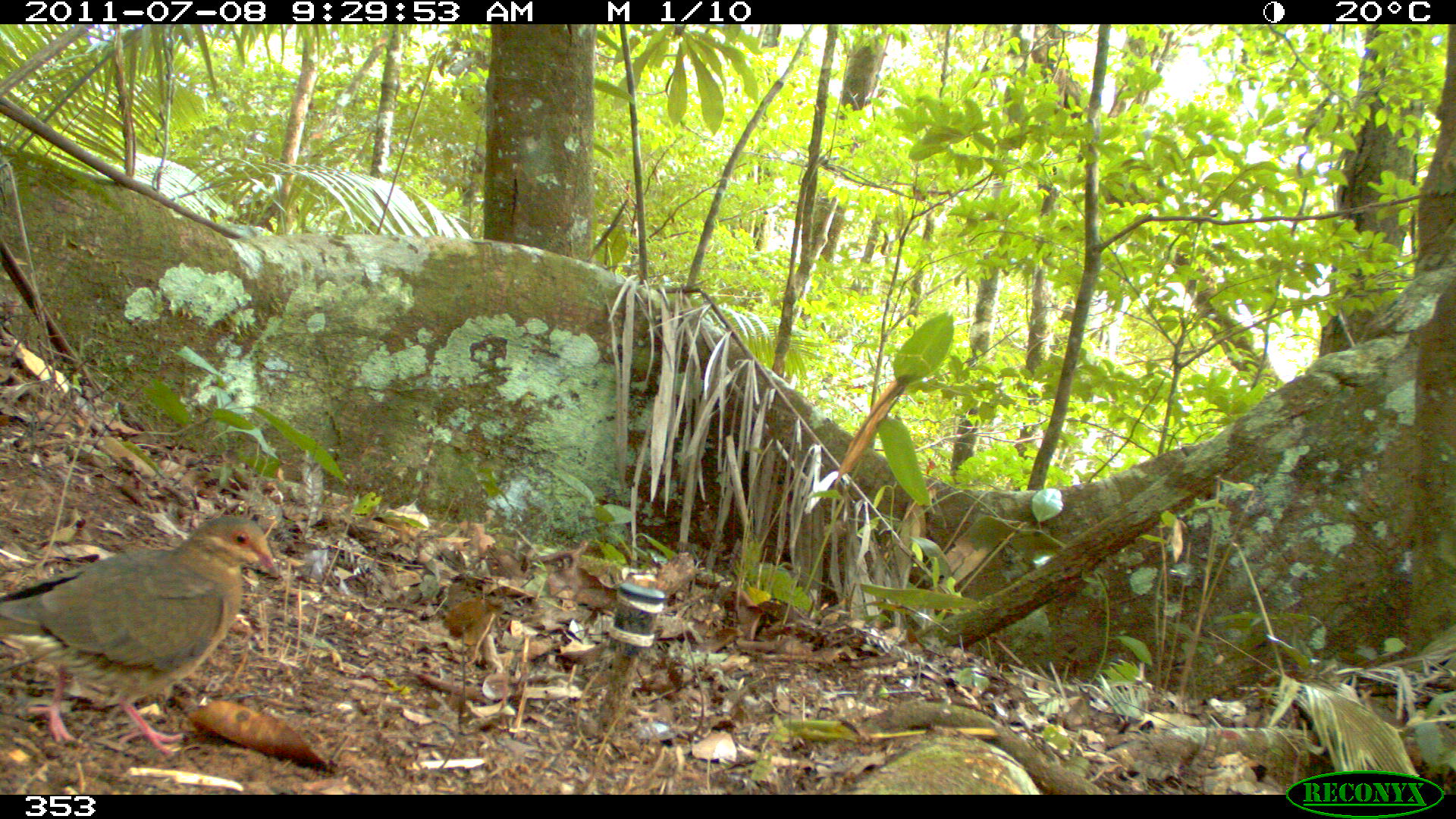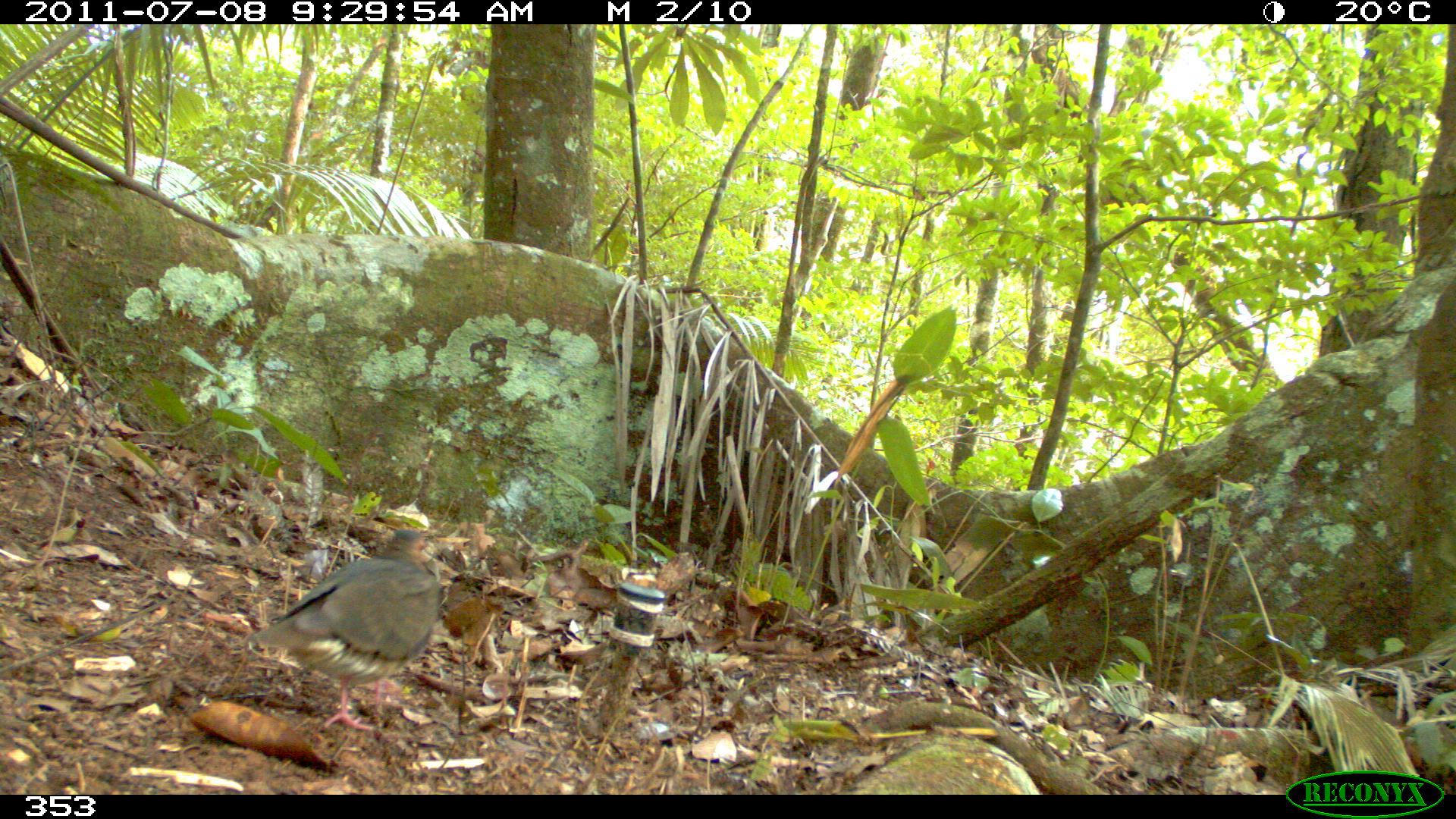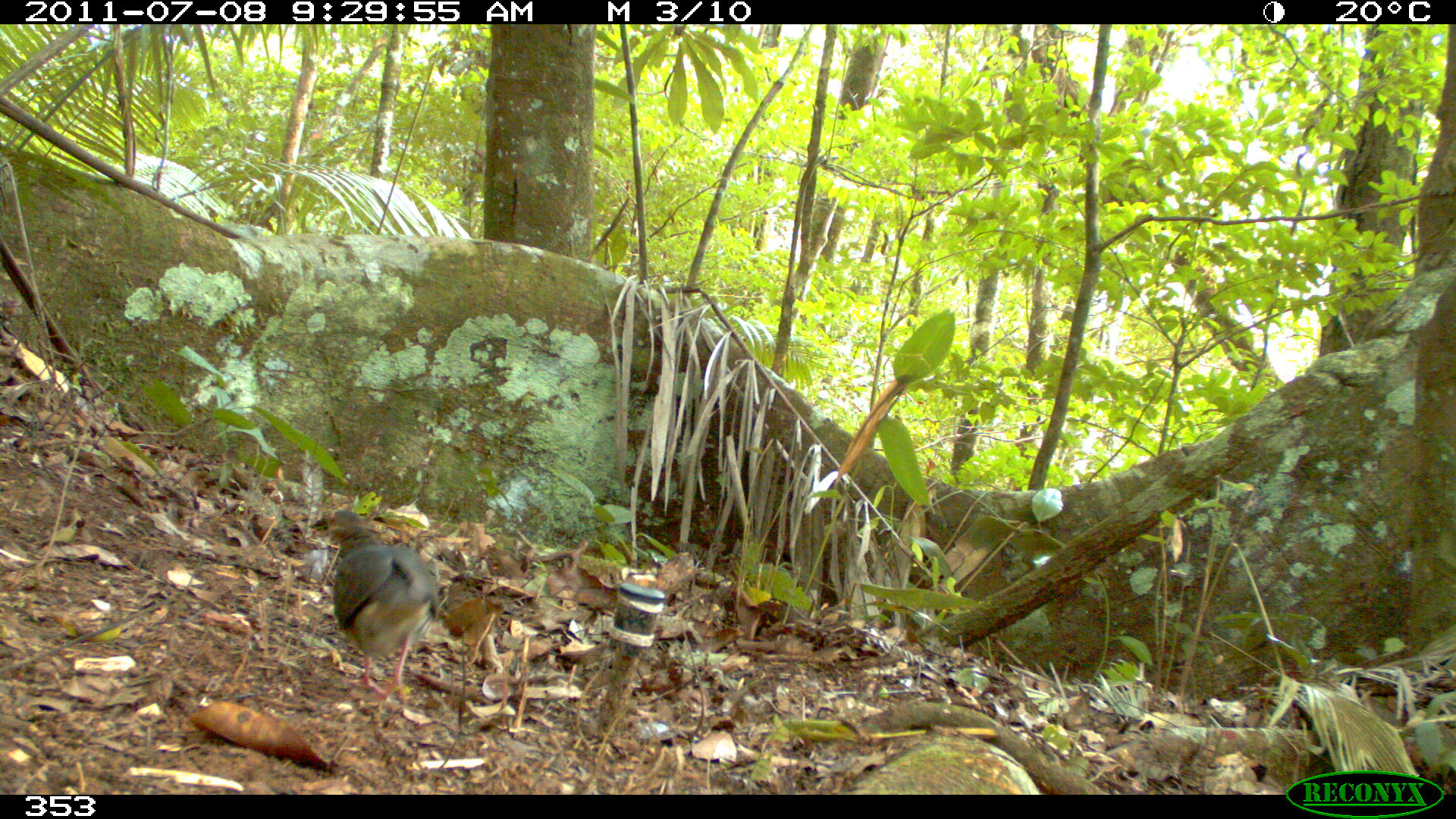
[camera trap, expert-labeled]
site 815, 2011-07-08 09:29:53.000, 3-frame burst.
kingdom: Animalia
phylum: Chordata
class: Aves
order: Columbiformes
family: Columbidae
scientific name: Columbidae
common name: dove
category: paloma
Paloma (dove) (Columbidae).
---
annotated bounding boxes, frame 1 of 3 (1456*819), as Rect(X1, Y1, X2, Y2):
paloma: Rect(0, 514, 279, 756)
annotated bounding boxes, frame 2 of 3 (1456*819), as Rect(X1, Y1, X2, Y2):
paloma: Rect(253, 528, 446, 732)